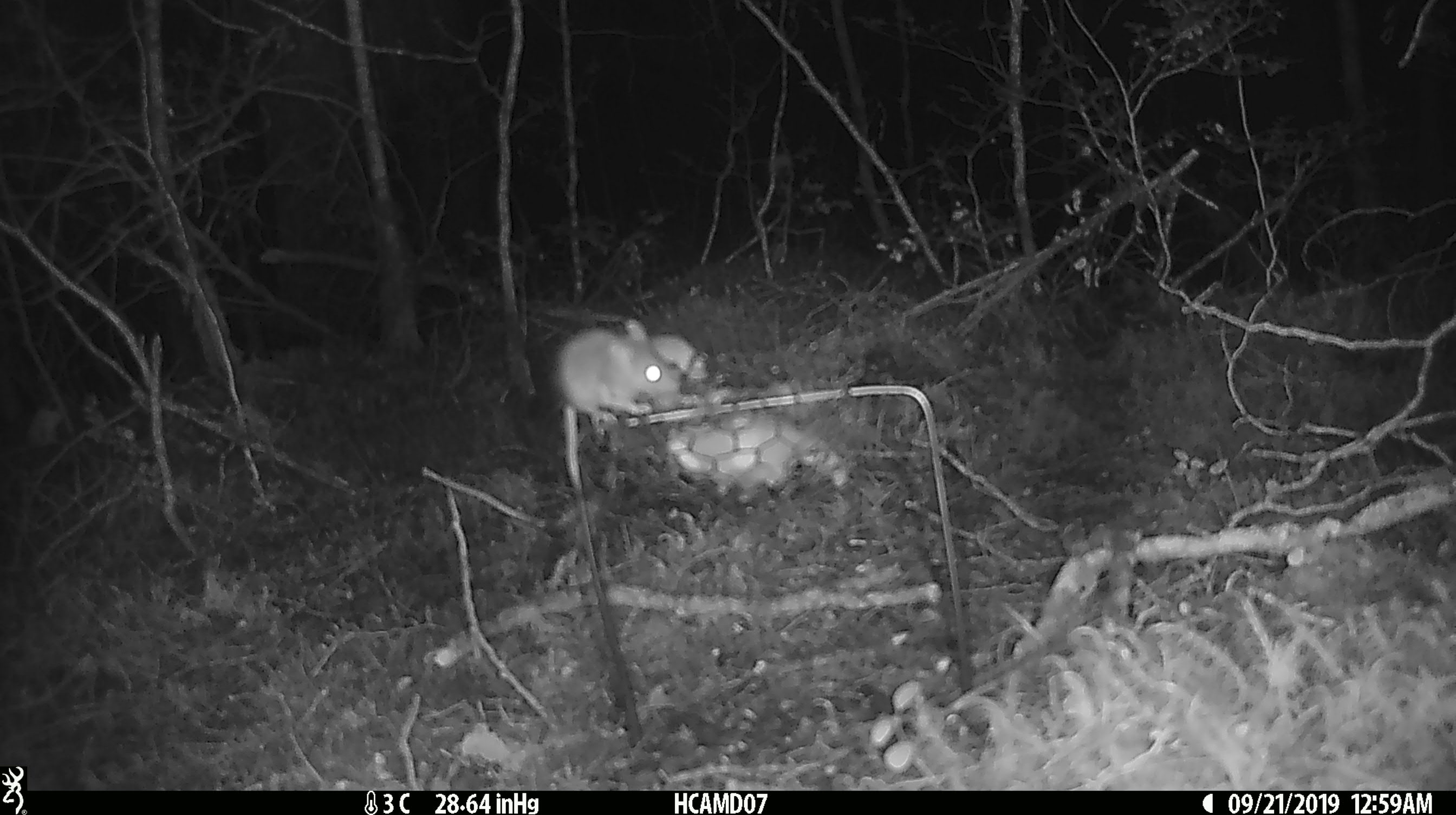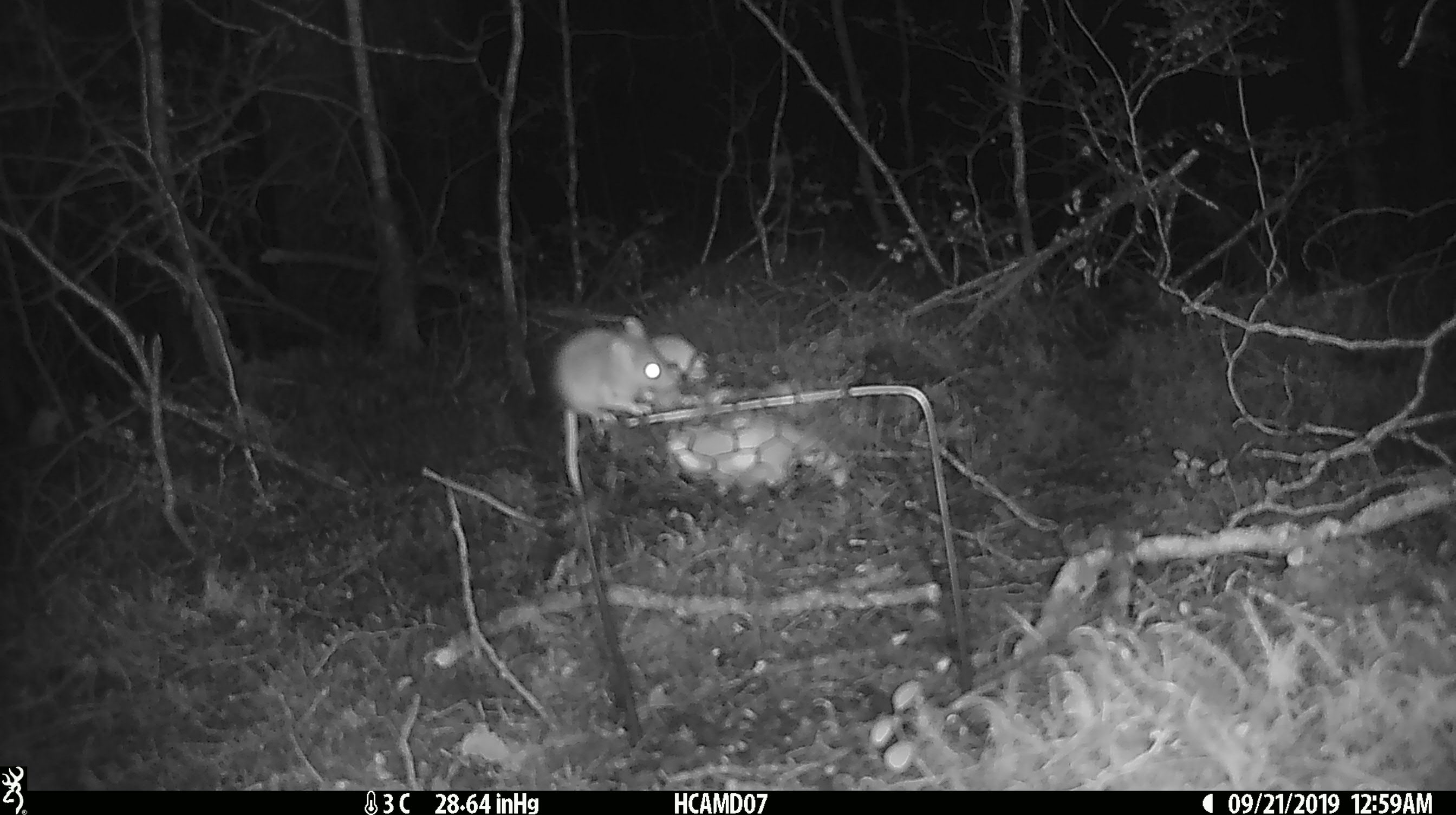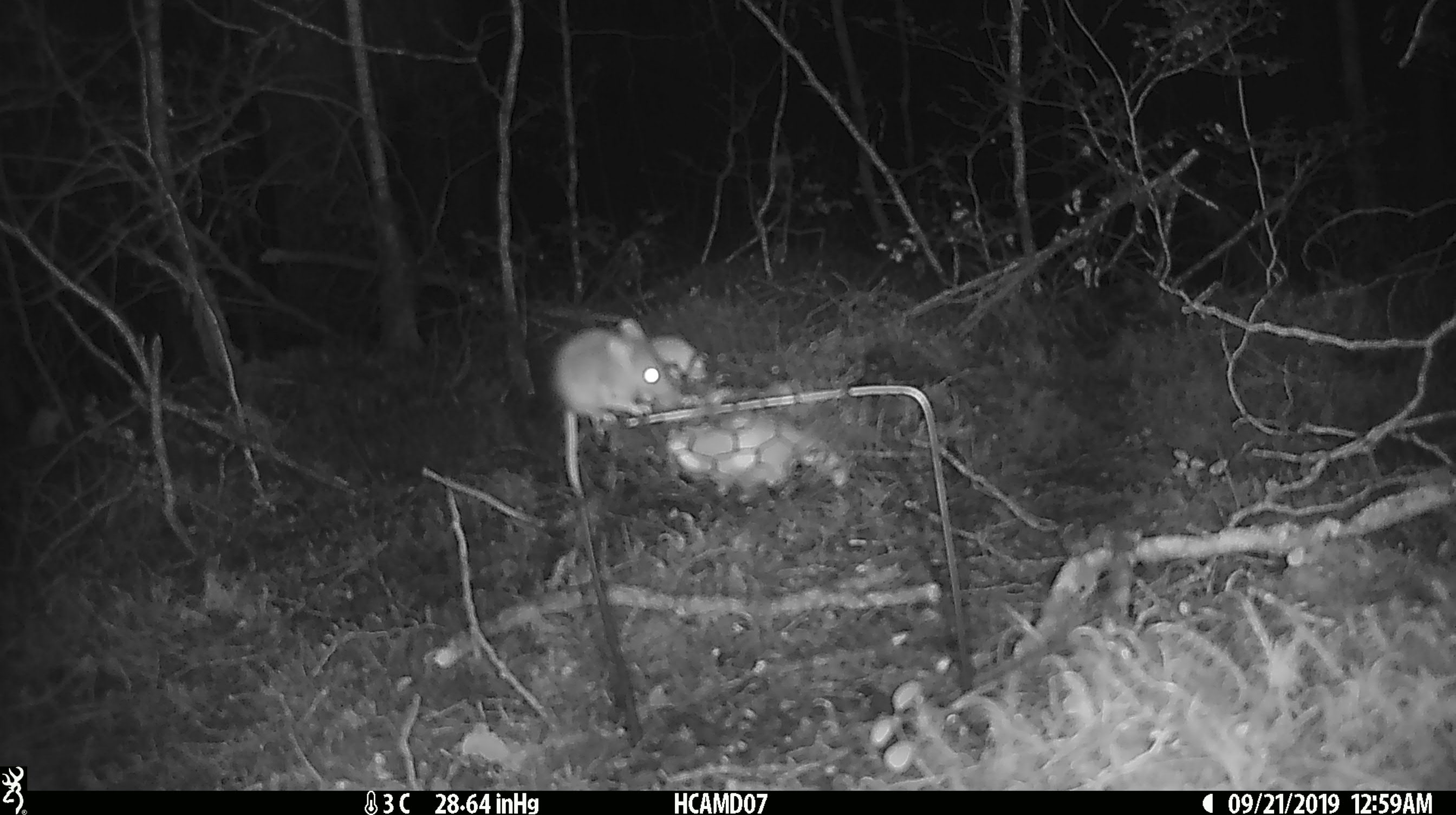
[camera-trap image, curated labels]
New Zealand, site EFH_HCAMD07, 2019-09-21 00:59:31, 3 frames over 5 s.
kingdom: Animalia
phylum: Chordata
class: Mammalia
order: Rodentia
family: Muridae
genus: Mus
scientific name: Mus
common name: mouse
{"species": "mouse (Mus)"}